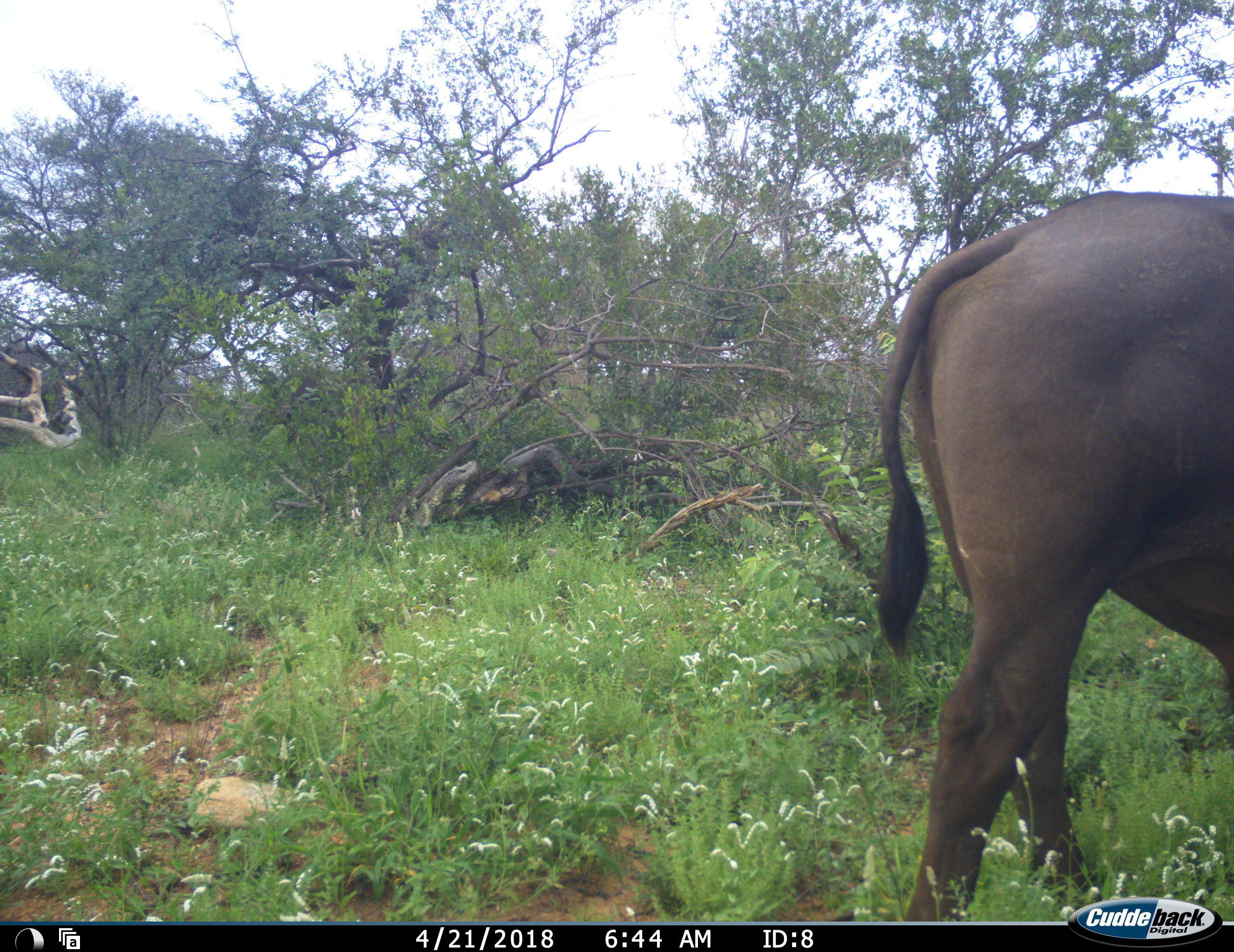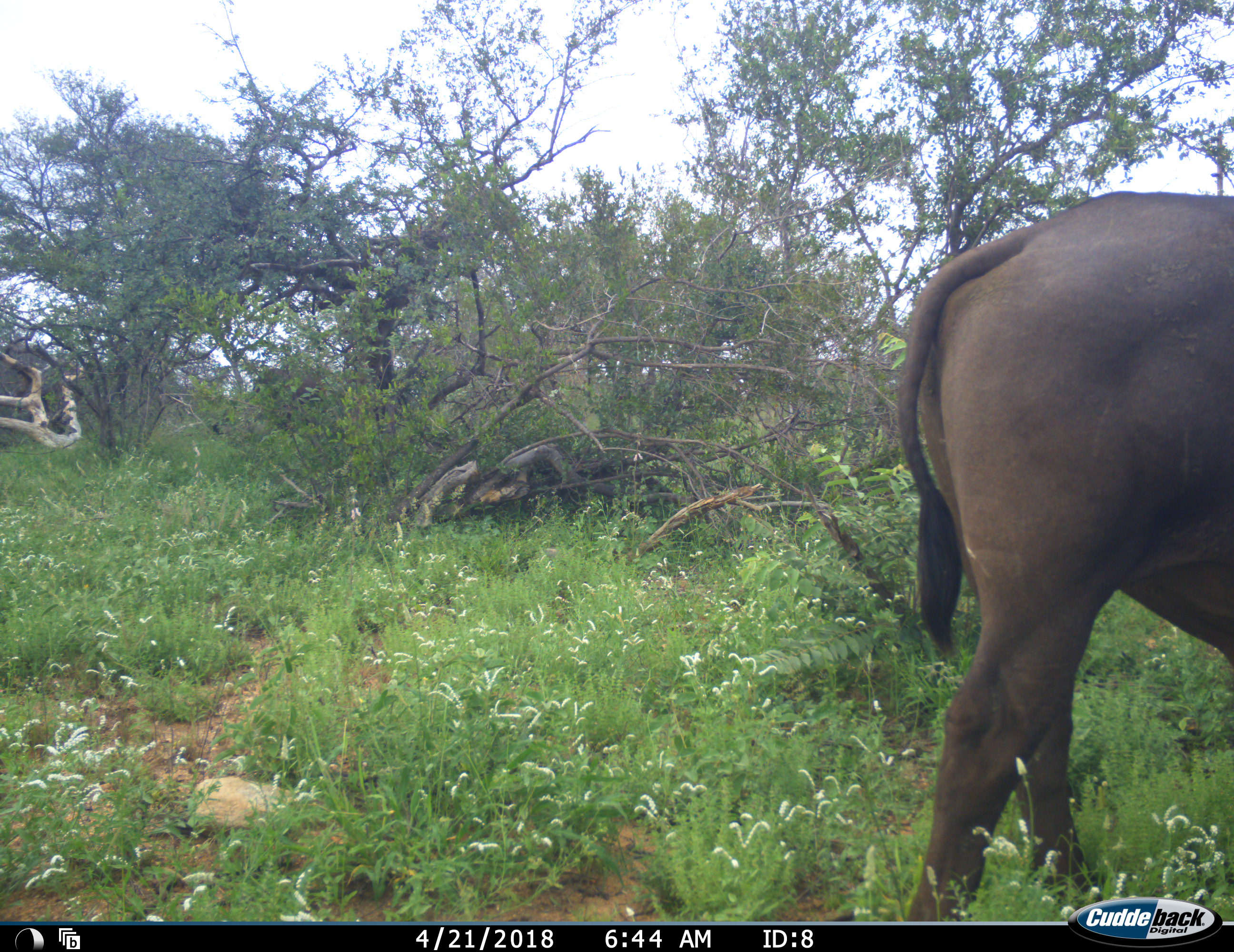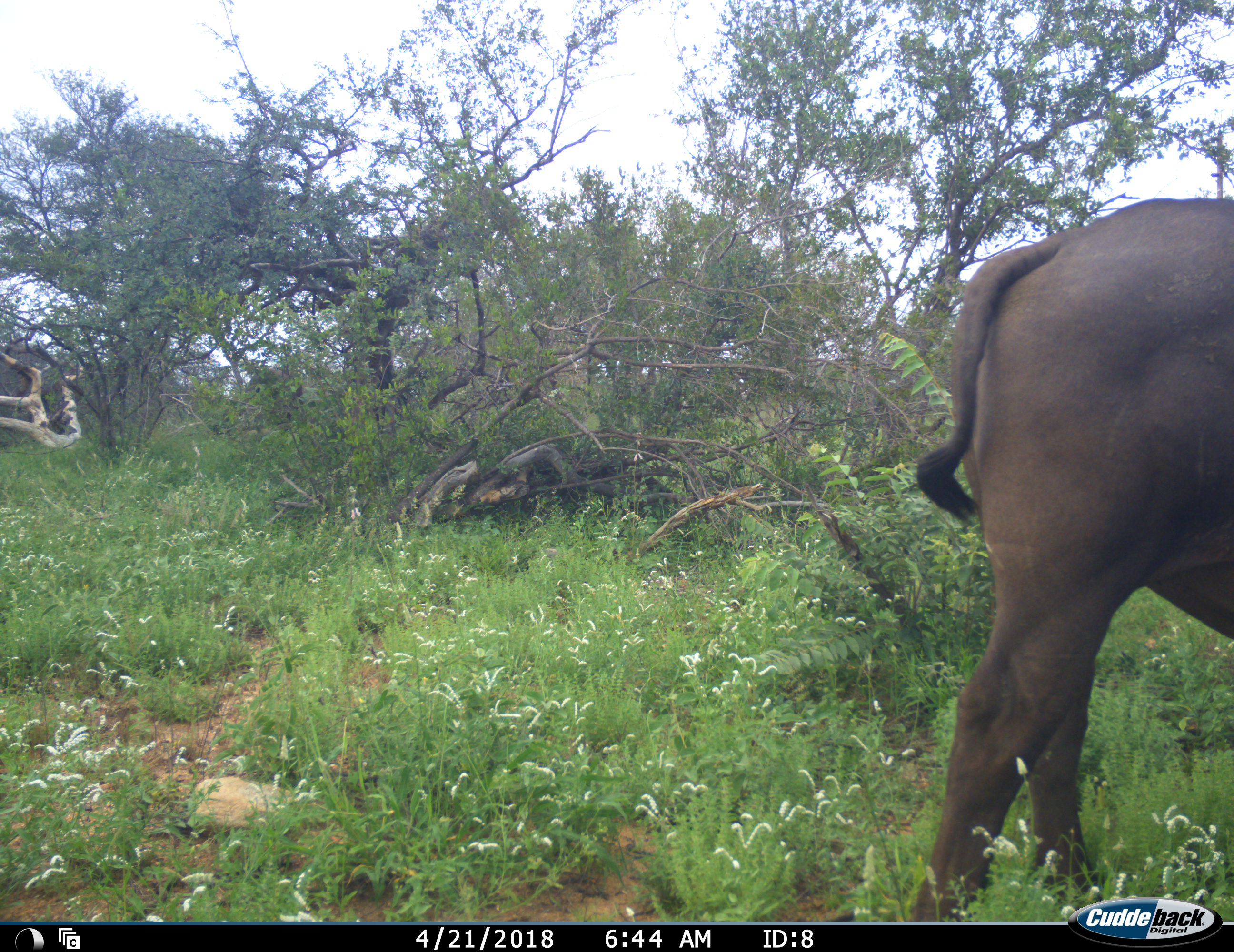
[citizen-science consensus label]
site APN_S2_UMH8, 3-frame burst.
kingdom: Animalia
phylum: Chordata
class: Mammalia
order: Artiodactyla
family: Bovidae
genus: Syncerus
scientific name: Syncerus caffer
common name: african buffalo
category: buffalo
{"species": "buffalo (african buffalo) (Syncerus caffer)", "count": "2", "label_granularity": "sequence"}